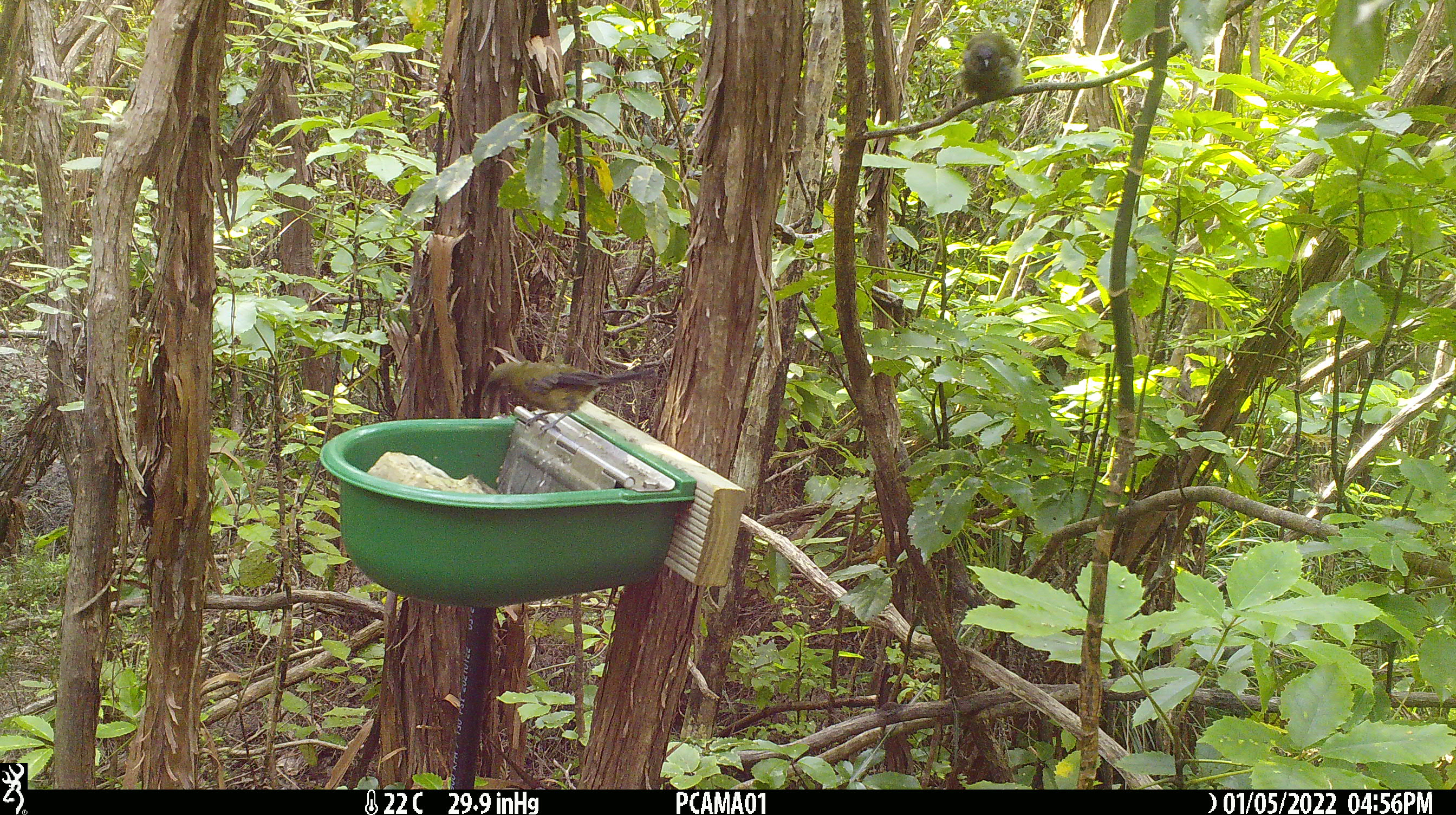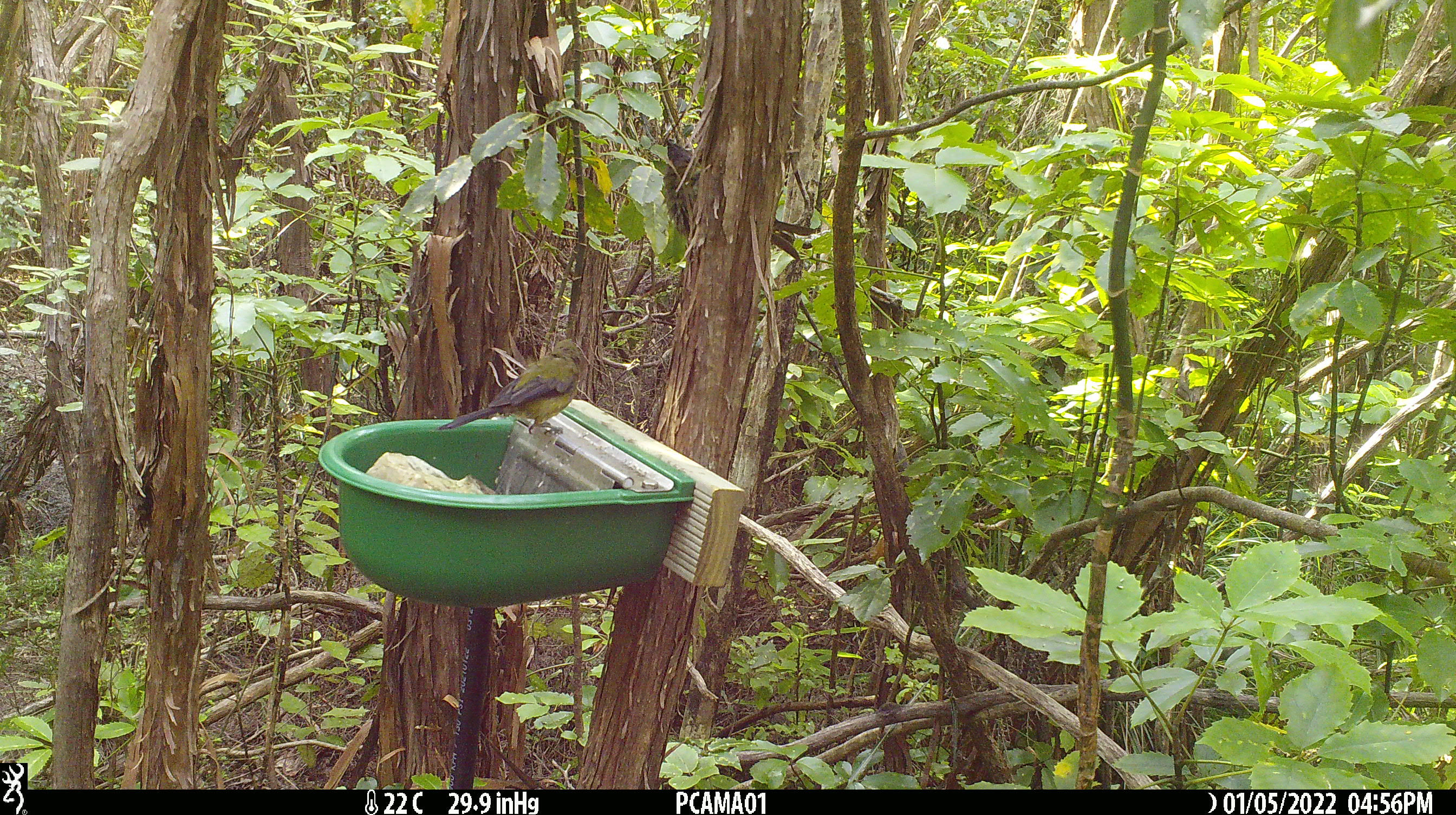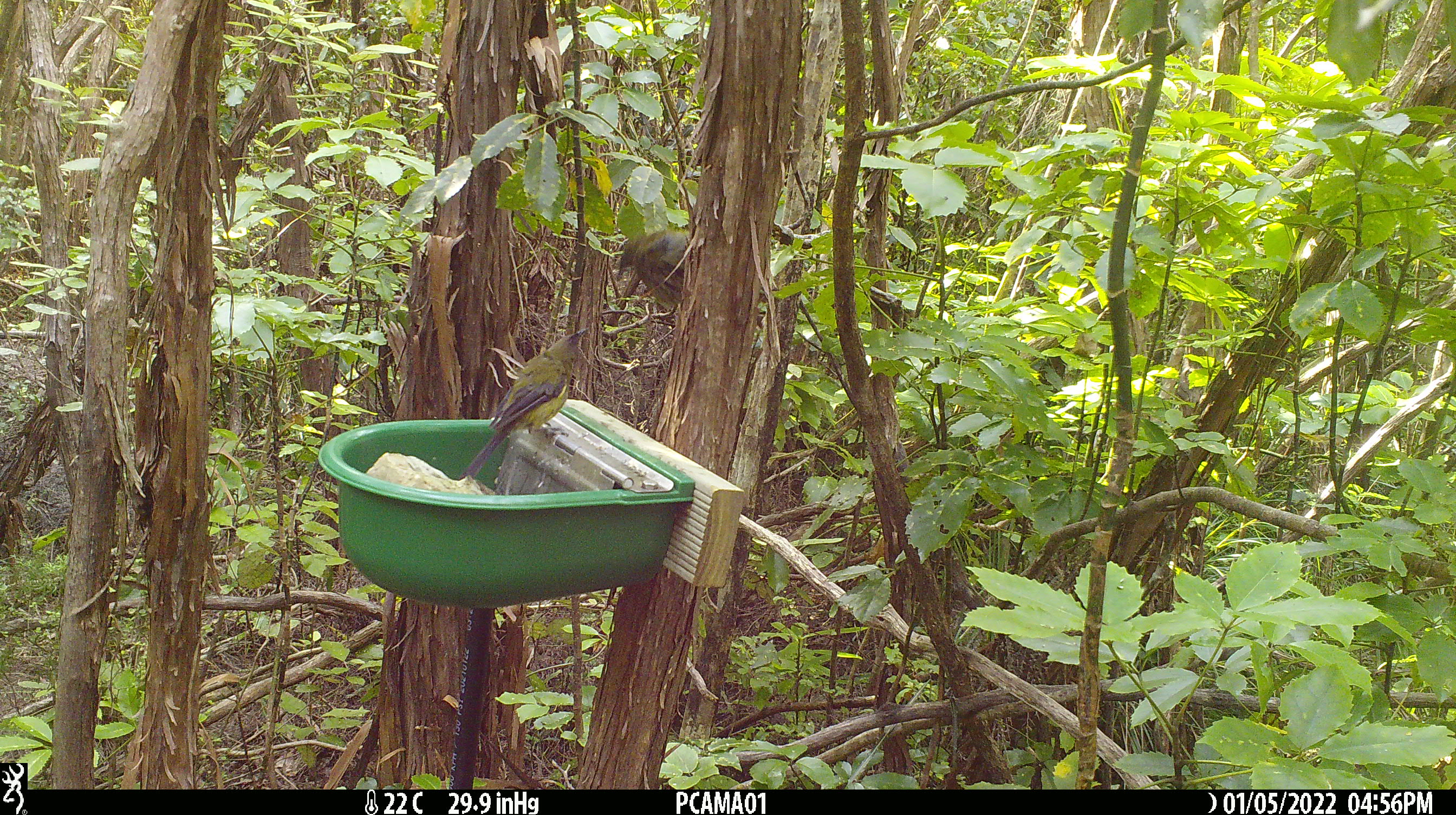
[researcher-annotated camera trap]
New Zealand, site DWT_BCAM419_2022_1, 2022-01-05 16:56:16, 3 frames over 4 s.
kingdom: Animalia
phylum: Chordata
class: Aves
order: Passeriformes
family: Meliphagidae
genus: Anthornis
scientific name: Anthornis melanura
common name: new zealand bellbird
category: bellbird